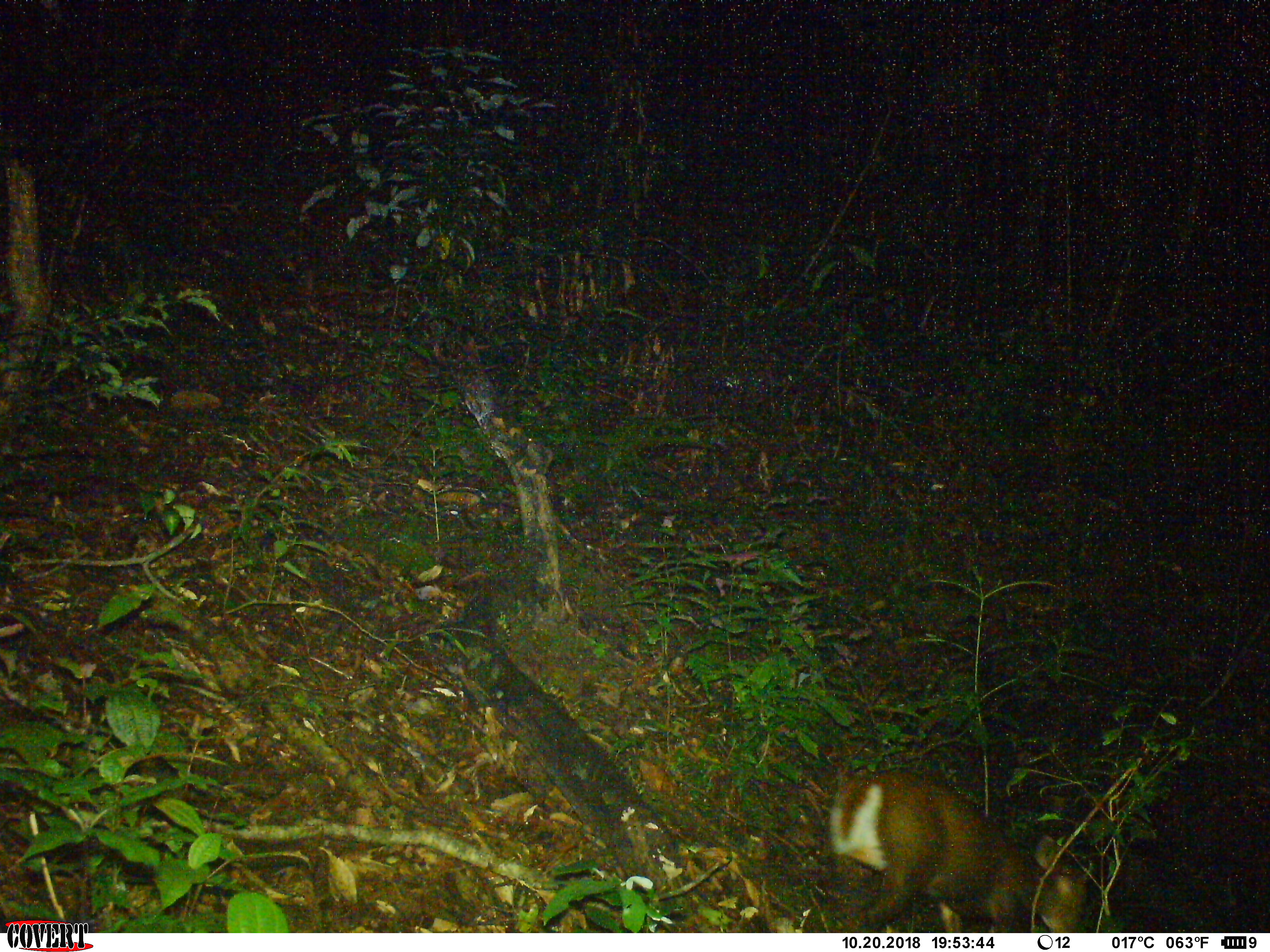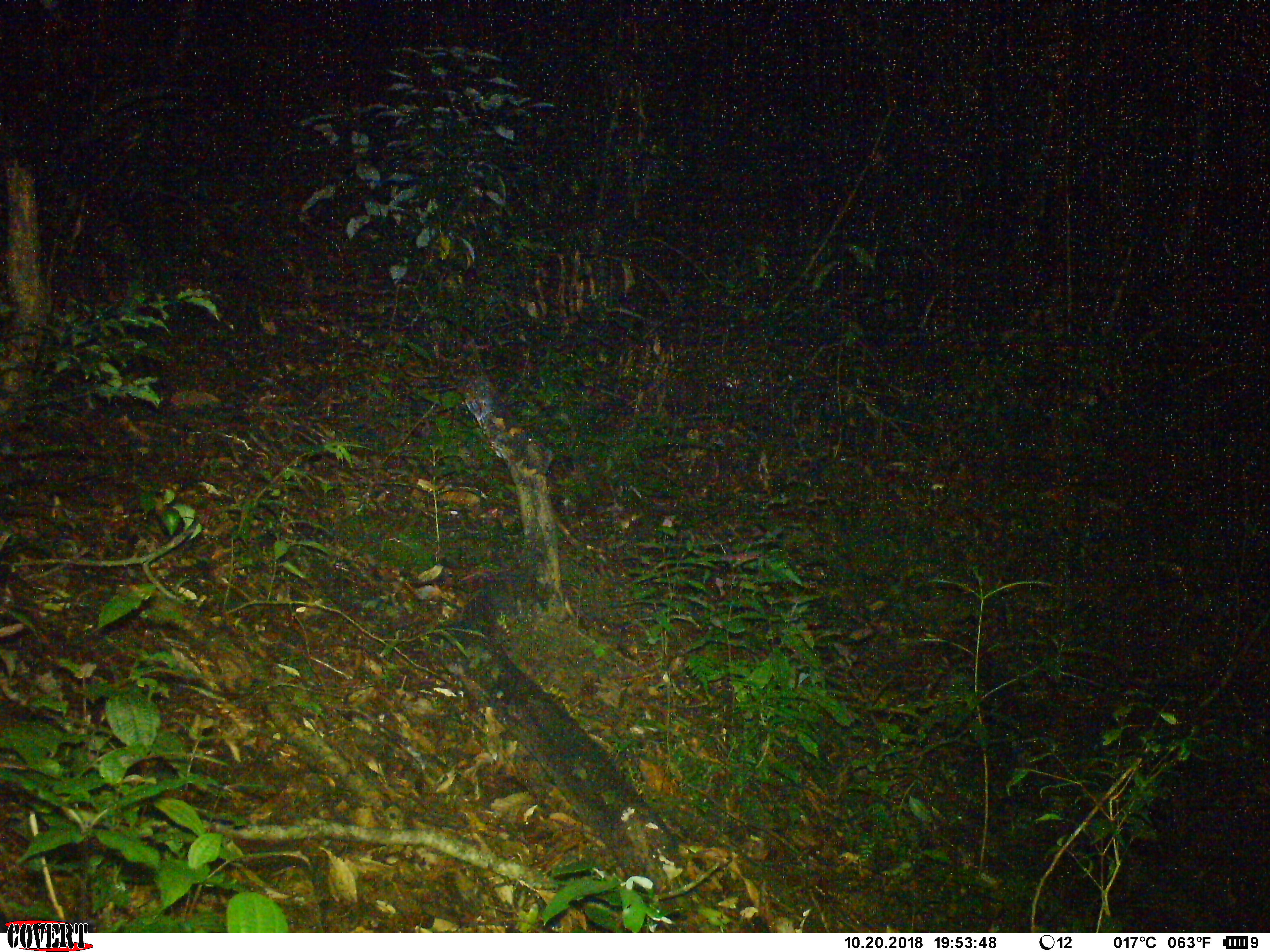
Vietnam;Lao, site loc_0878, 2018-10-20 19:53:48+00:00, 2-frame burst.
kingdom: Animalia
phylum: Chordata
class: Mammalia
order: Artiodactyla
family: Cervidae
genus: Muntiacus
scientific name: Muntiacus rooseveltorum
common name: roosevelt's muntjac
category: roosevelts muntjac group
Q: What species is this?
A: Roosevelts muntjac group (roosevelt's muntjac) (Muntiacus rooseveltorum).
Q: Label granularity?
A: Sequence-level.